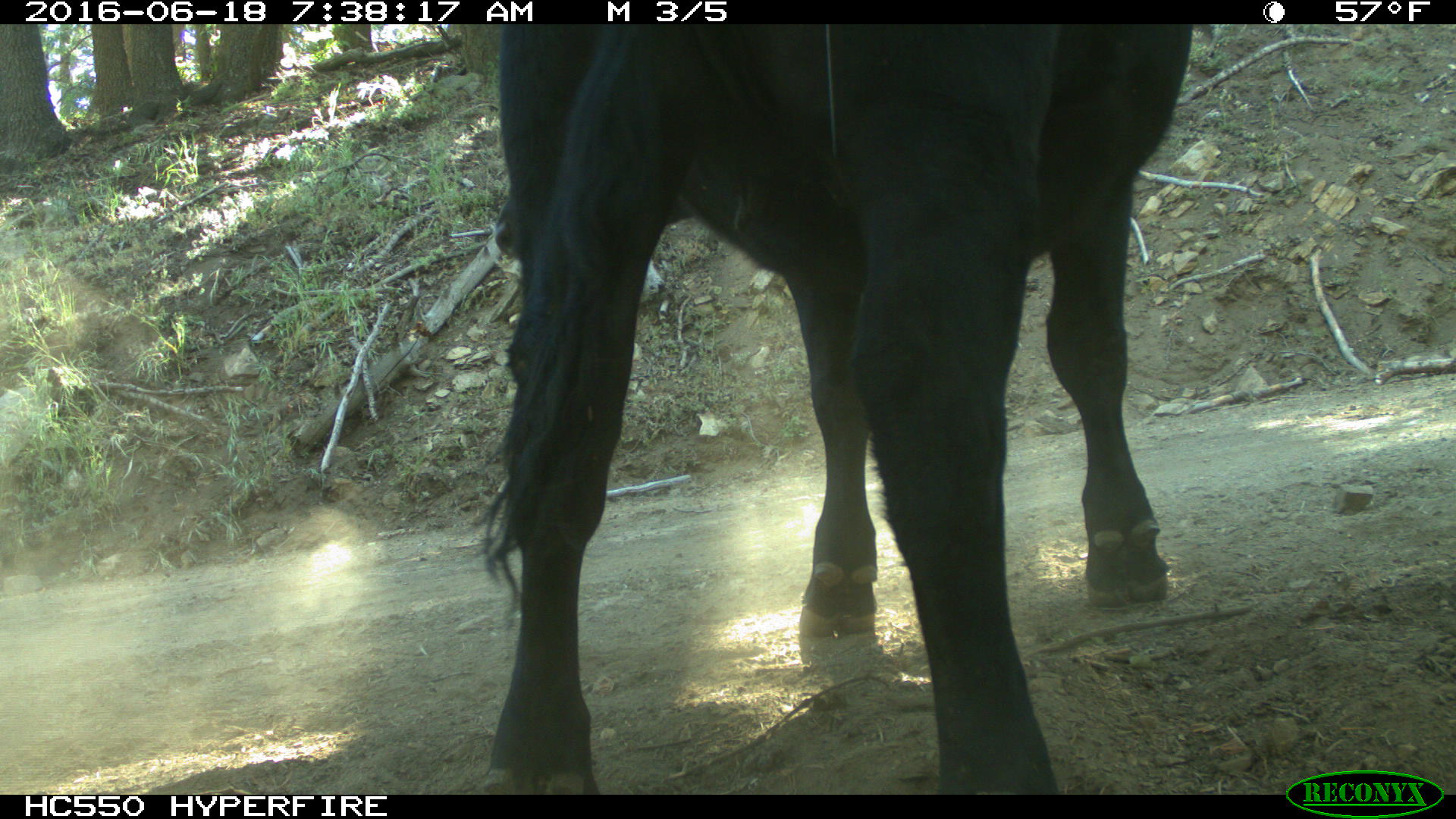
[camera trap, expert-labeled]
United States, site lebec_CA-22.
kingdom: Animalia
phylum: Chordata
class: Mammalia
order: Artiodactyla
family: Bovidae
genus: Bos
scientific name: Bos taurus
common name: domestic cow